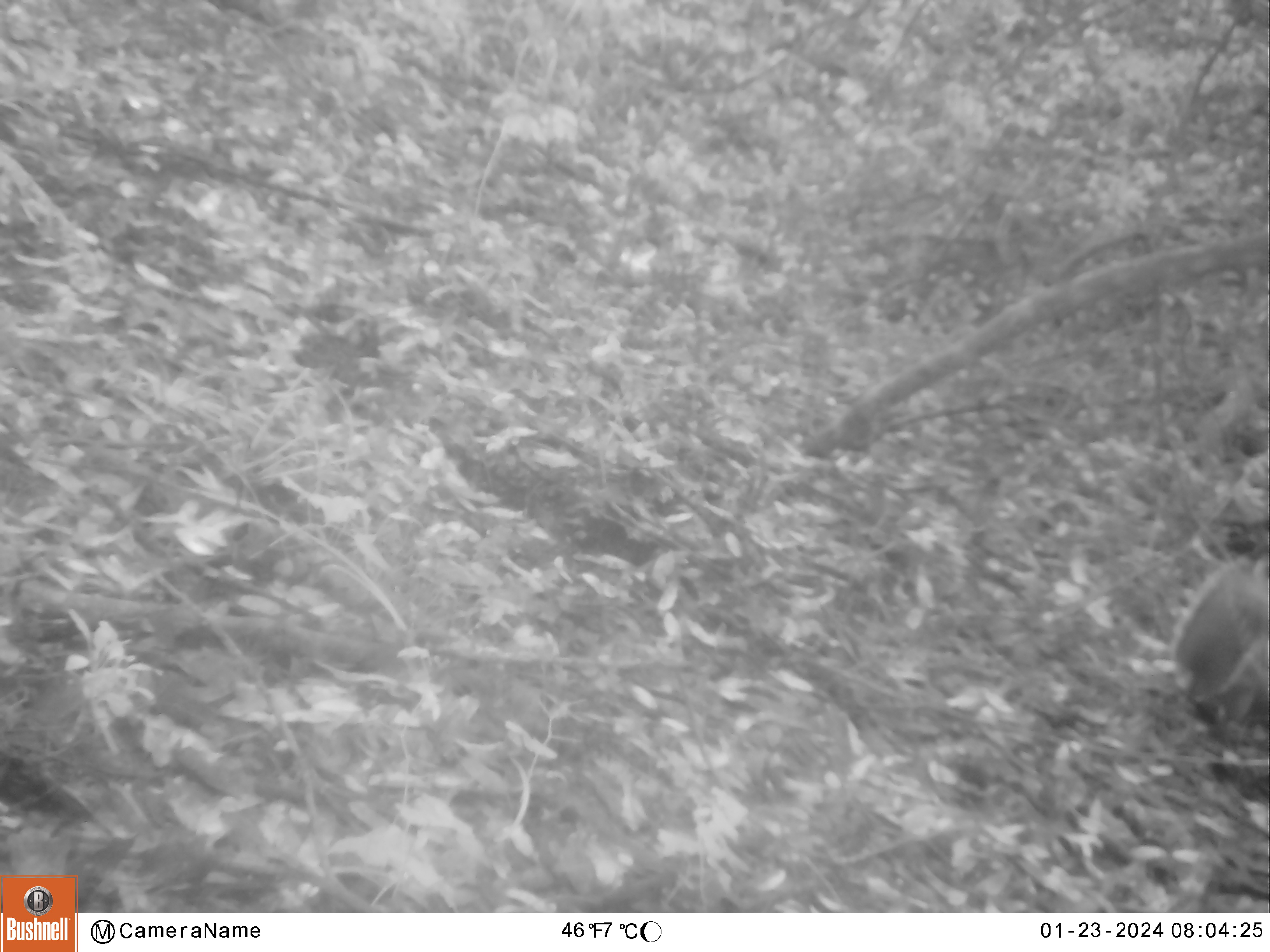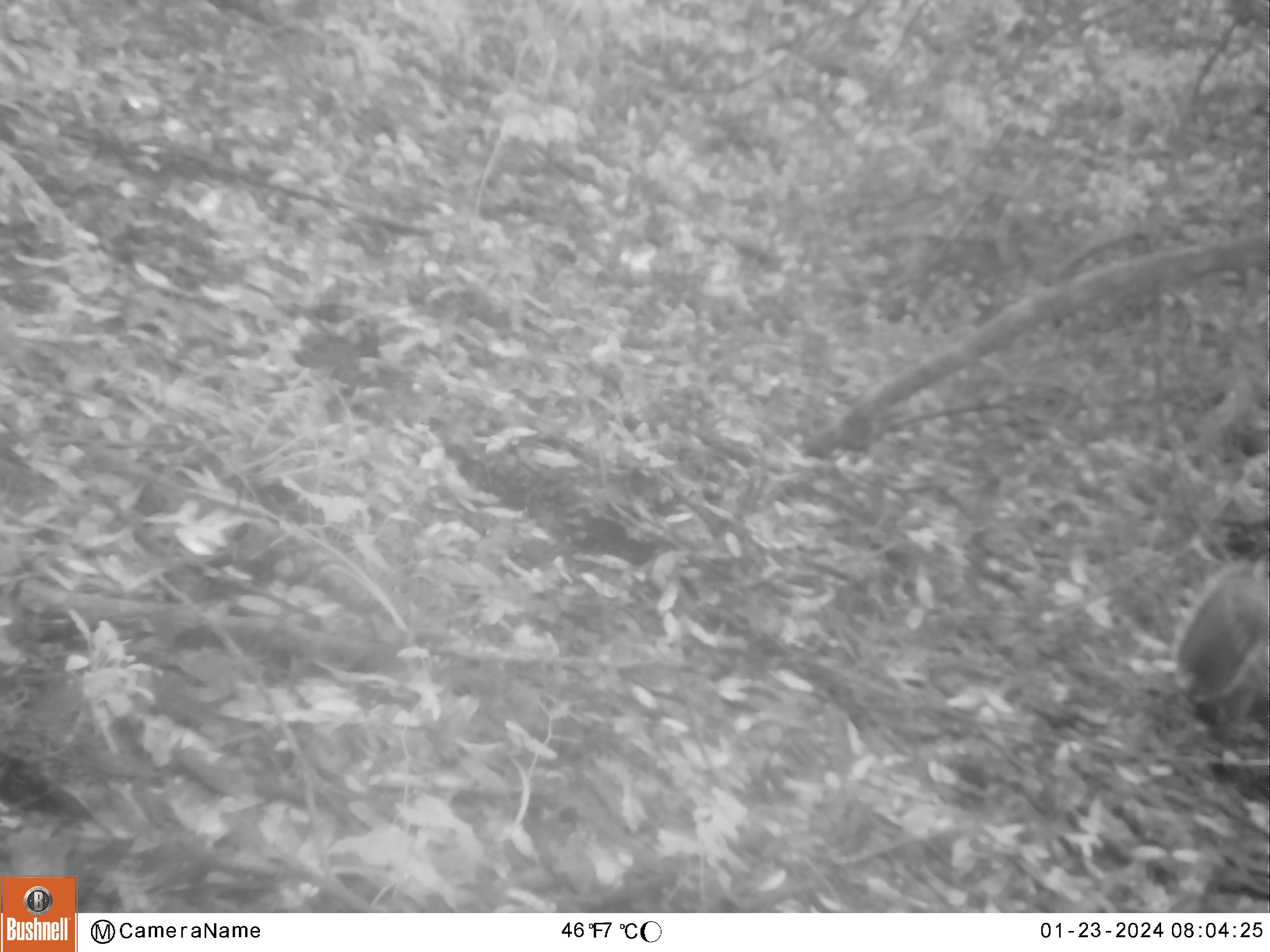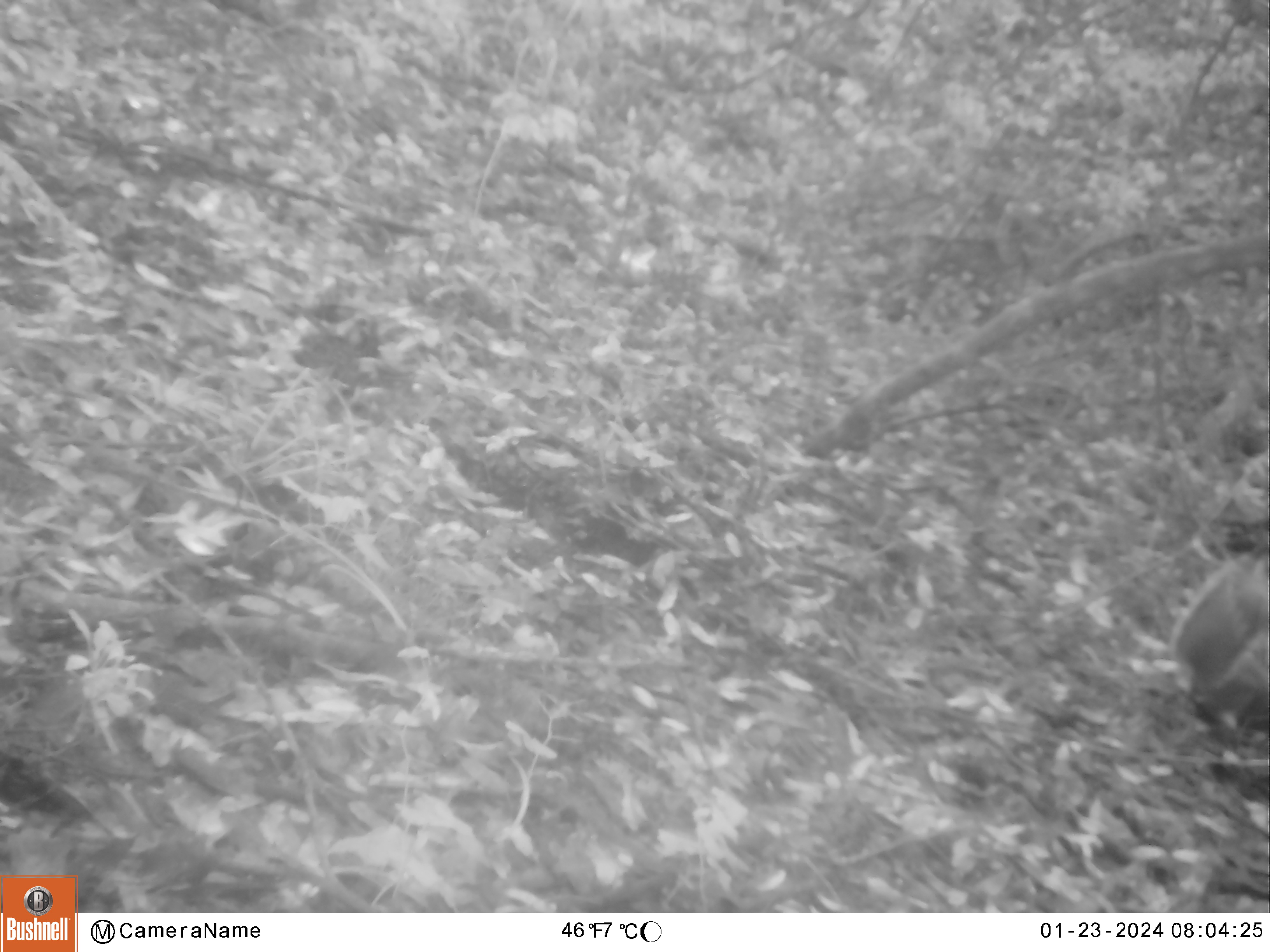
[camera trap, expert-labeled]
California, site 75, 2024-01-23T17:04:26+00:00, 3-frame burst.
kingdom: Animalia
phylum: Chordata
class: Mammalia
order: Rodentia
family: Sciuridae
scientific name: Sciuridae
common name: squirrel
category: unknown squirrel